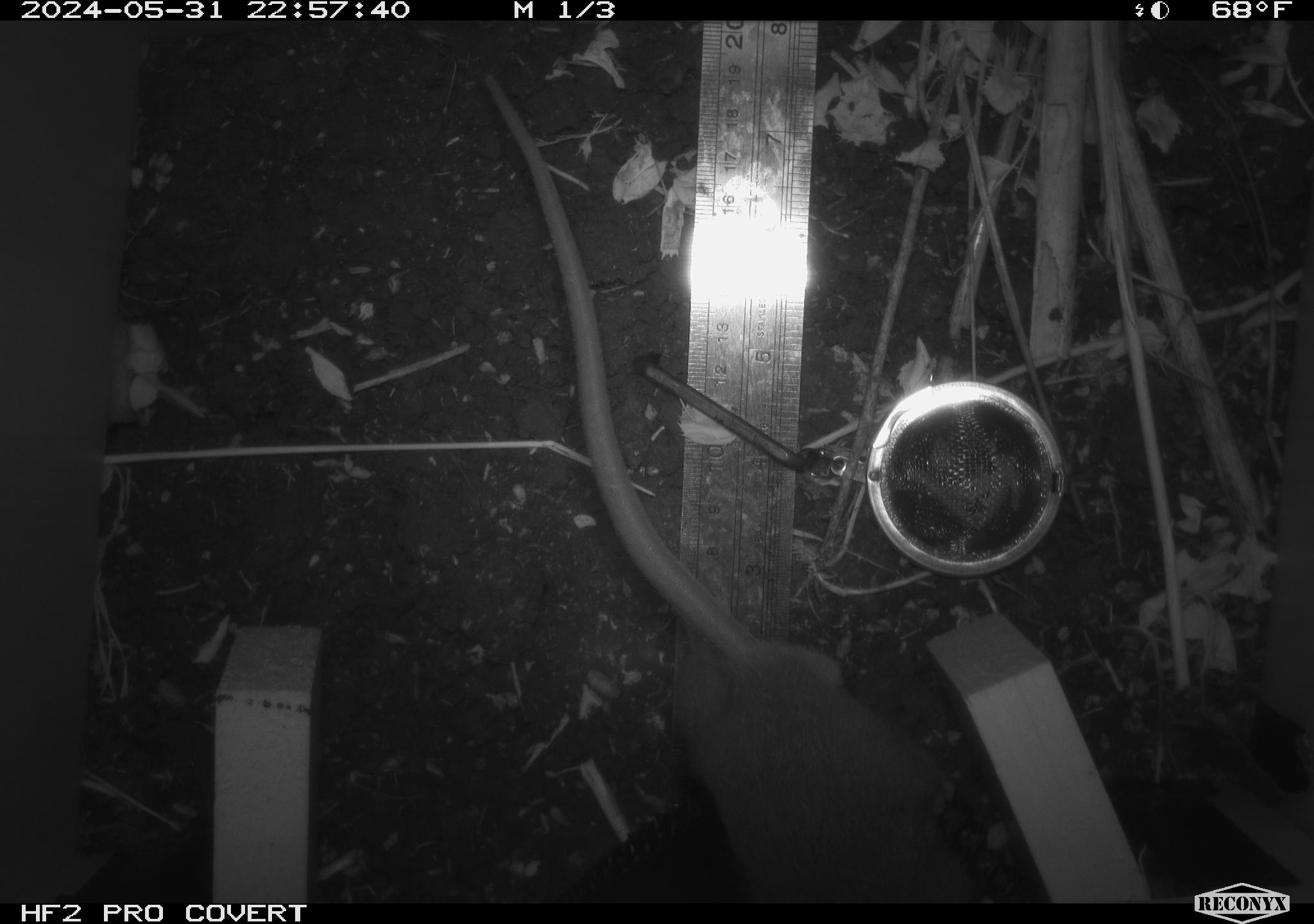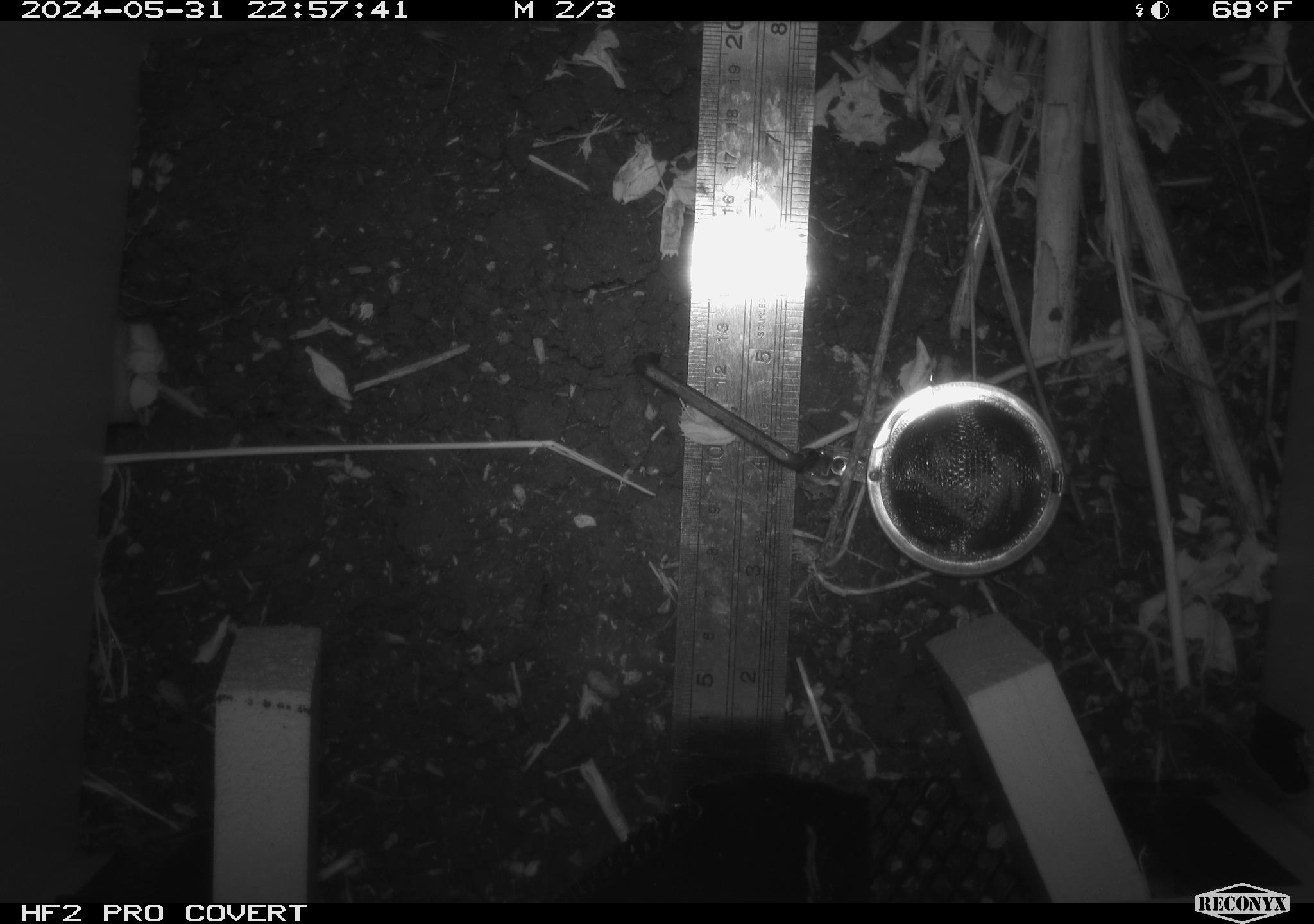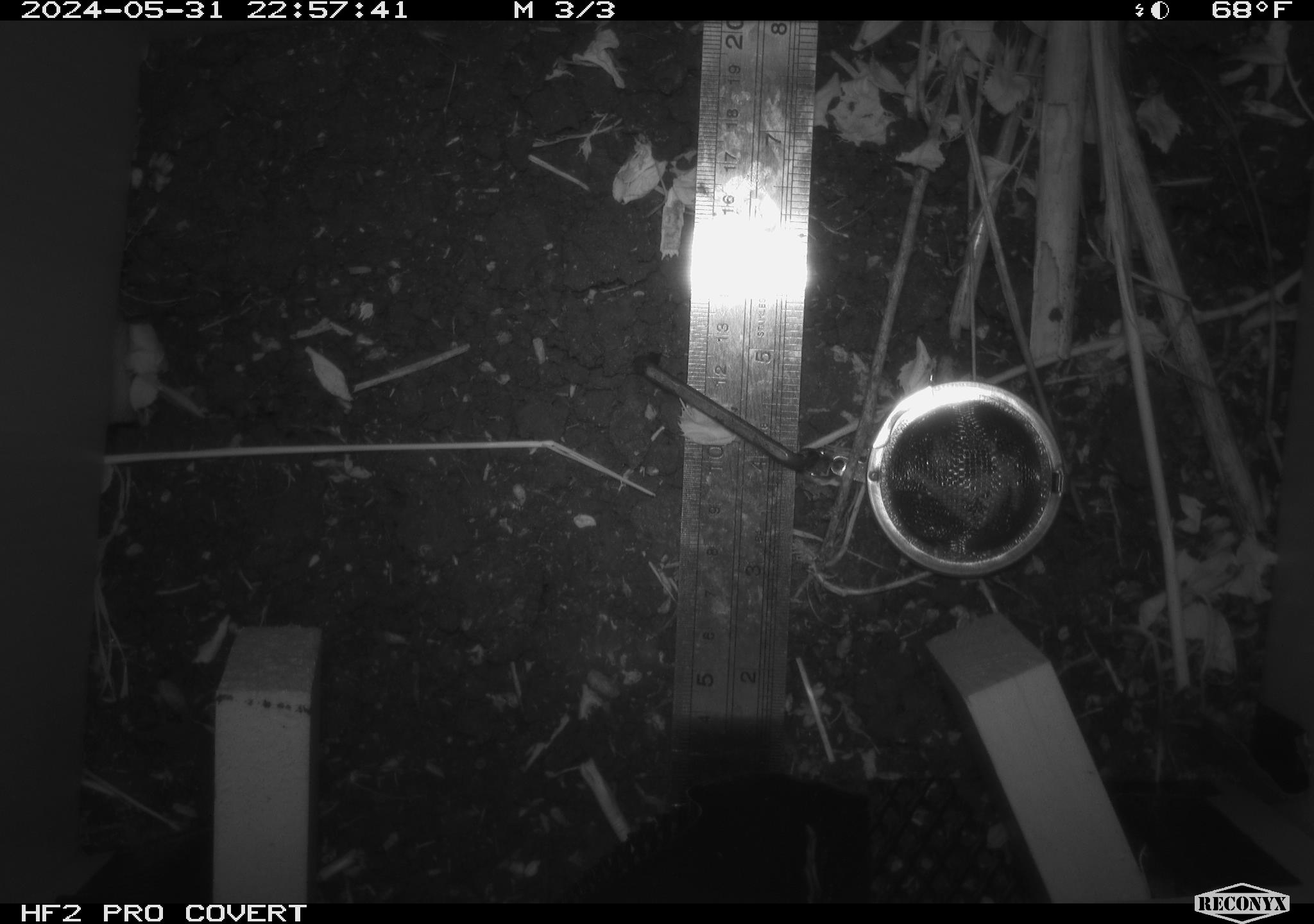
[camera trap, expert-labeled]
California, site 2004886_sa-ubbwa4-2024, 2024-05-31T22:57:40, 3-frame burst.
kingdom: Animalia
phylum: Chordata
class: Mammalia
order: Rodentia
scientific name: Rodentia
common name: woodrat or rat or mouse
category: woodrat or rat or mouse species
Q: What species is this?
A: Woodrat or rat or mouse species (woodrat or rat or mouse) (Rodentia).